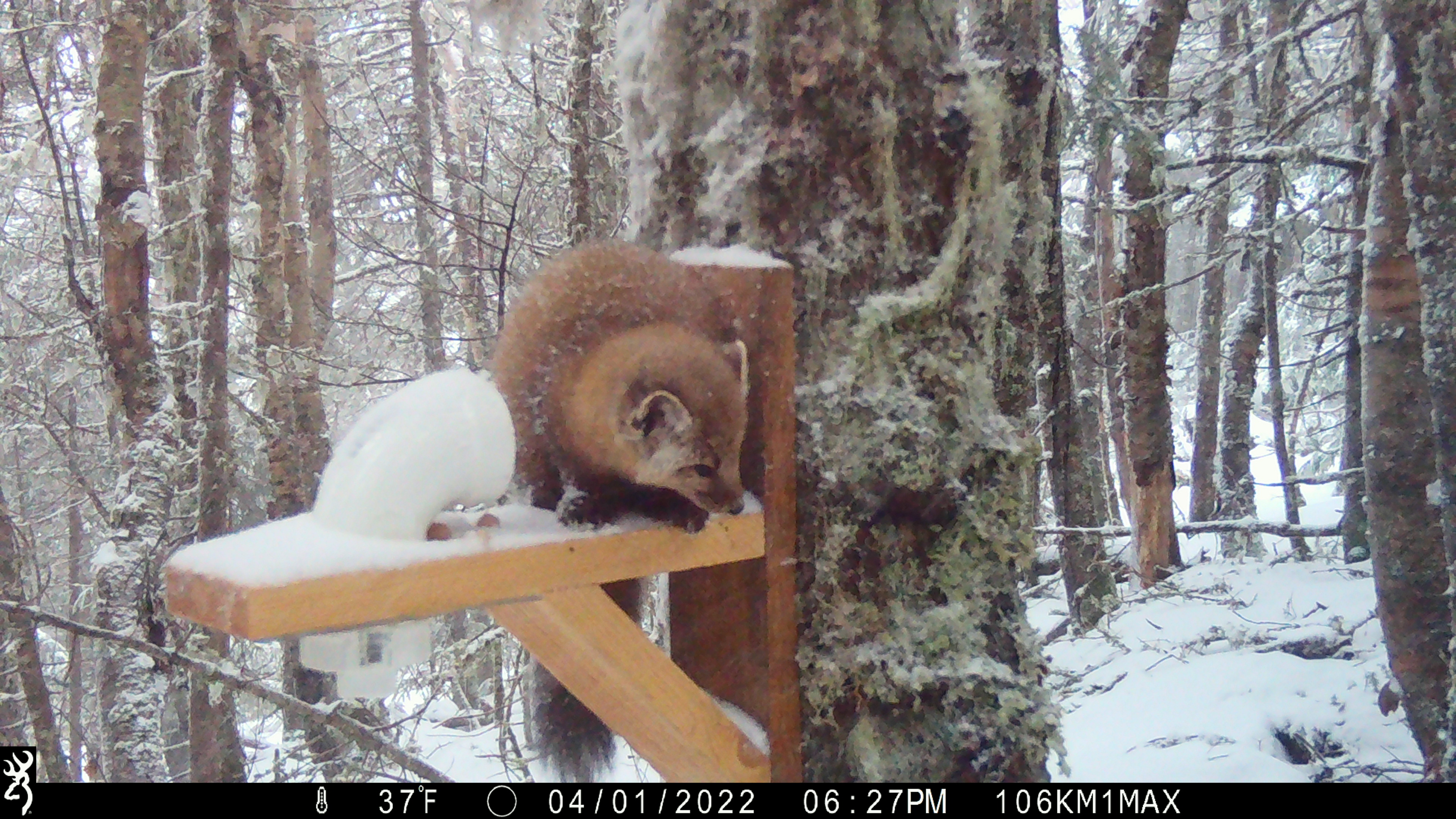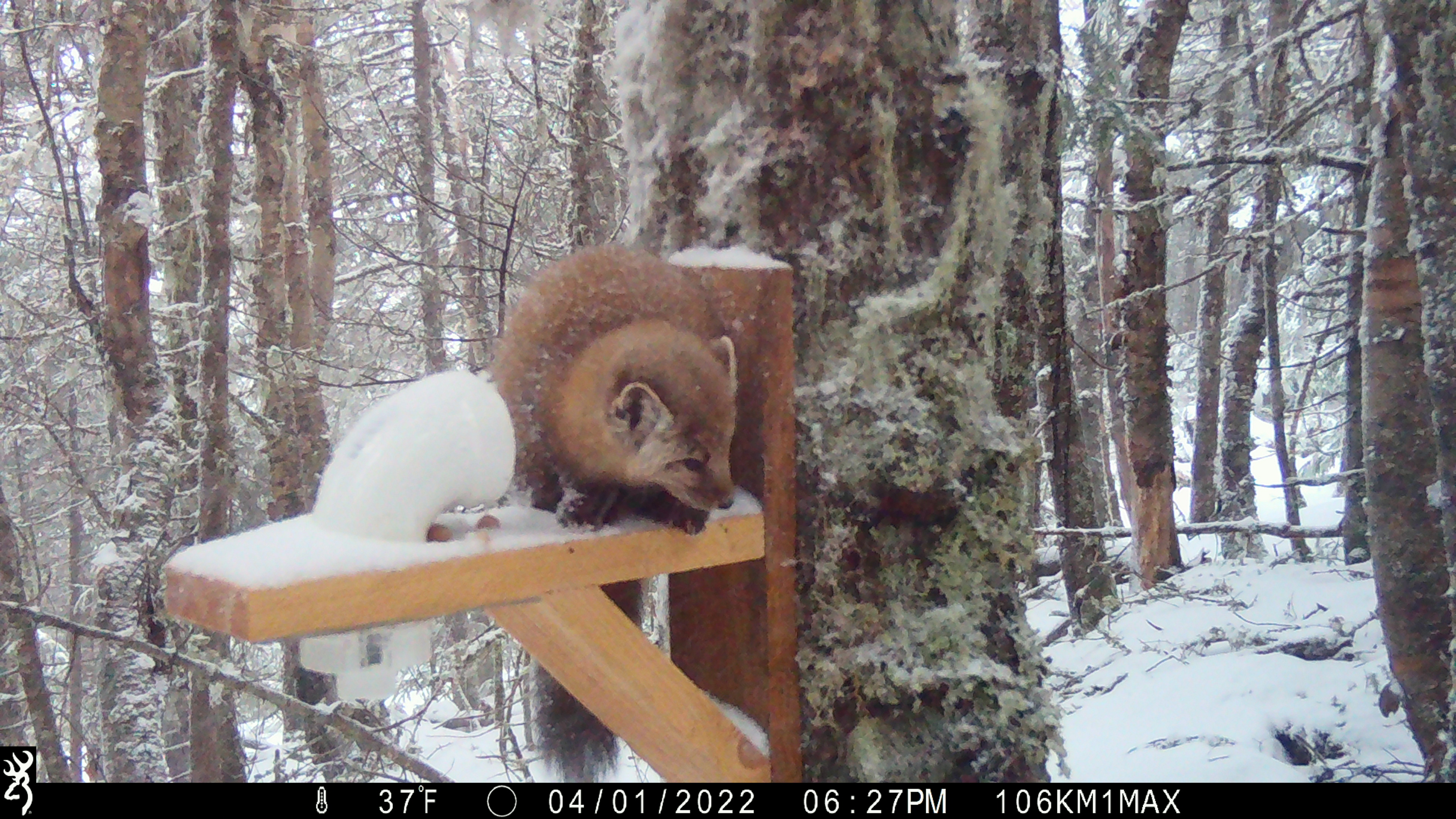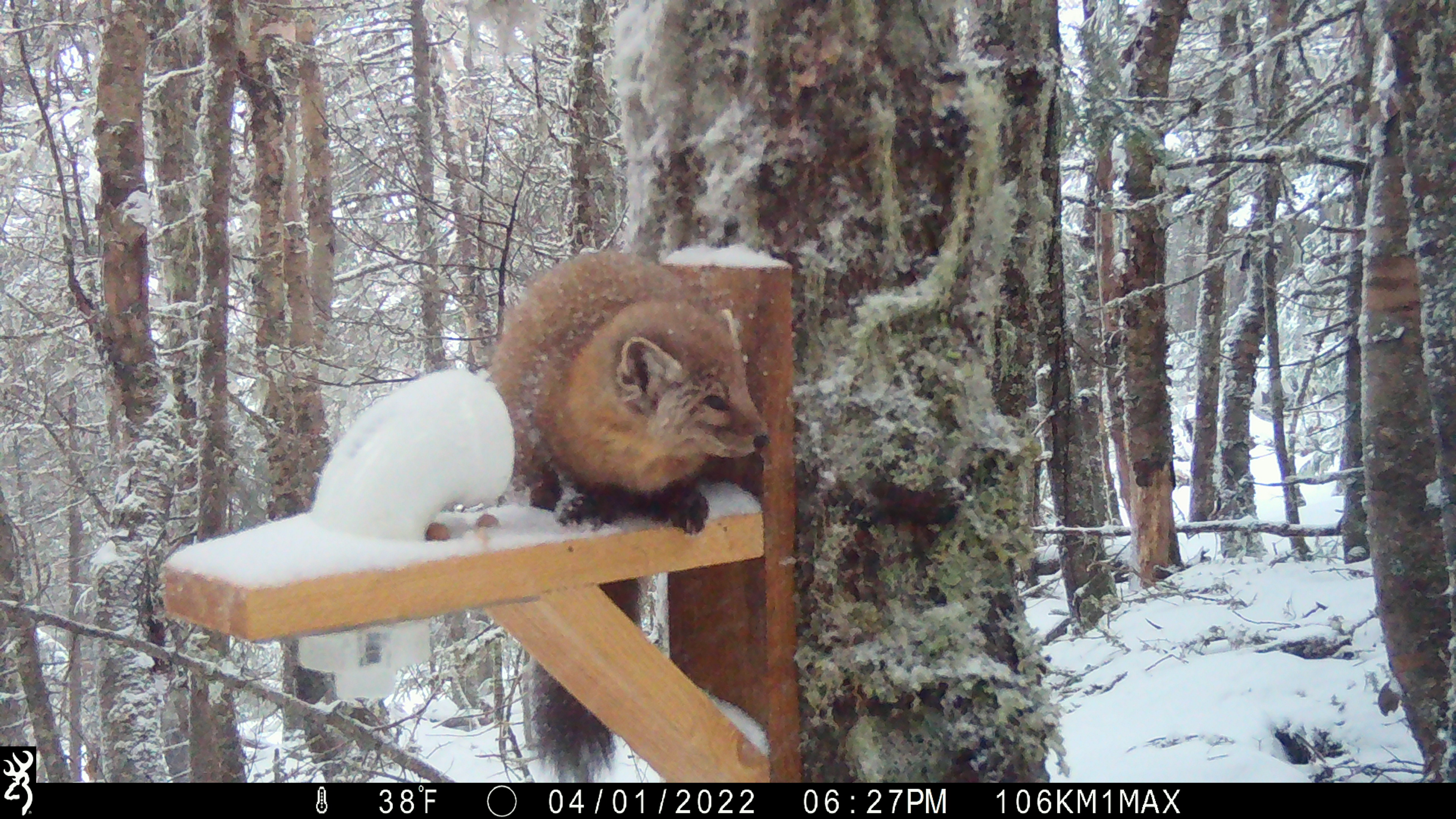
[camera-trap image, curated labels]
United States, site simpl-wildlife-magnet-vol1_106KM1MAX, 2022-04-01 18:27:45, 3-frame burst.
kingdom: Animalia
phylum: Chordata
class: Mammalia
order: Carnivora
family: Mustelidae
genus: Martes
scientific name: Martes americana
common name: american marten